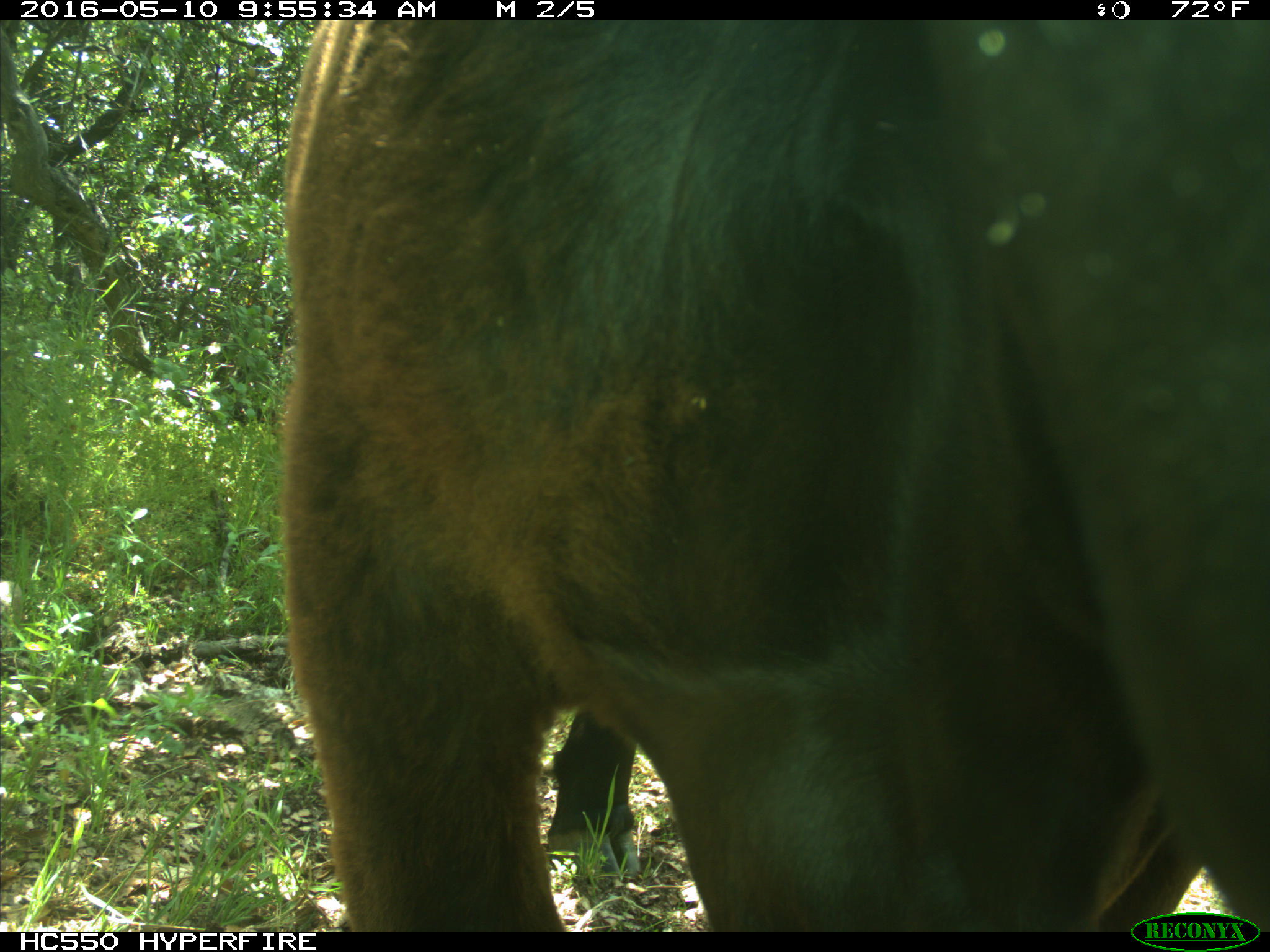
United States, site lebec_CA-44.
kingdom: Animalia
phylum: Chordata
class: Mammalia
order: Artiodactyla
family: Bovidae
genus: Bos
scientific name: Bos taurus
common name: domestic cow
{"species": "Bos taurus (domestic cow)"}